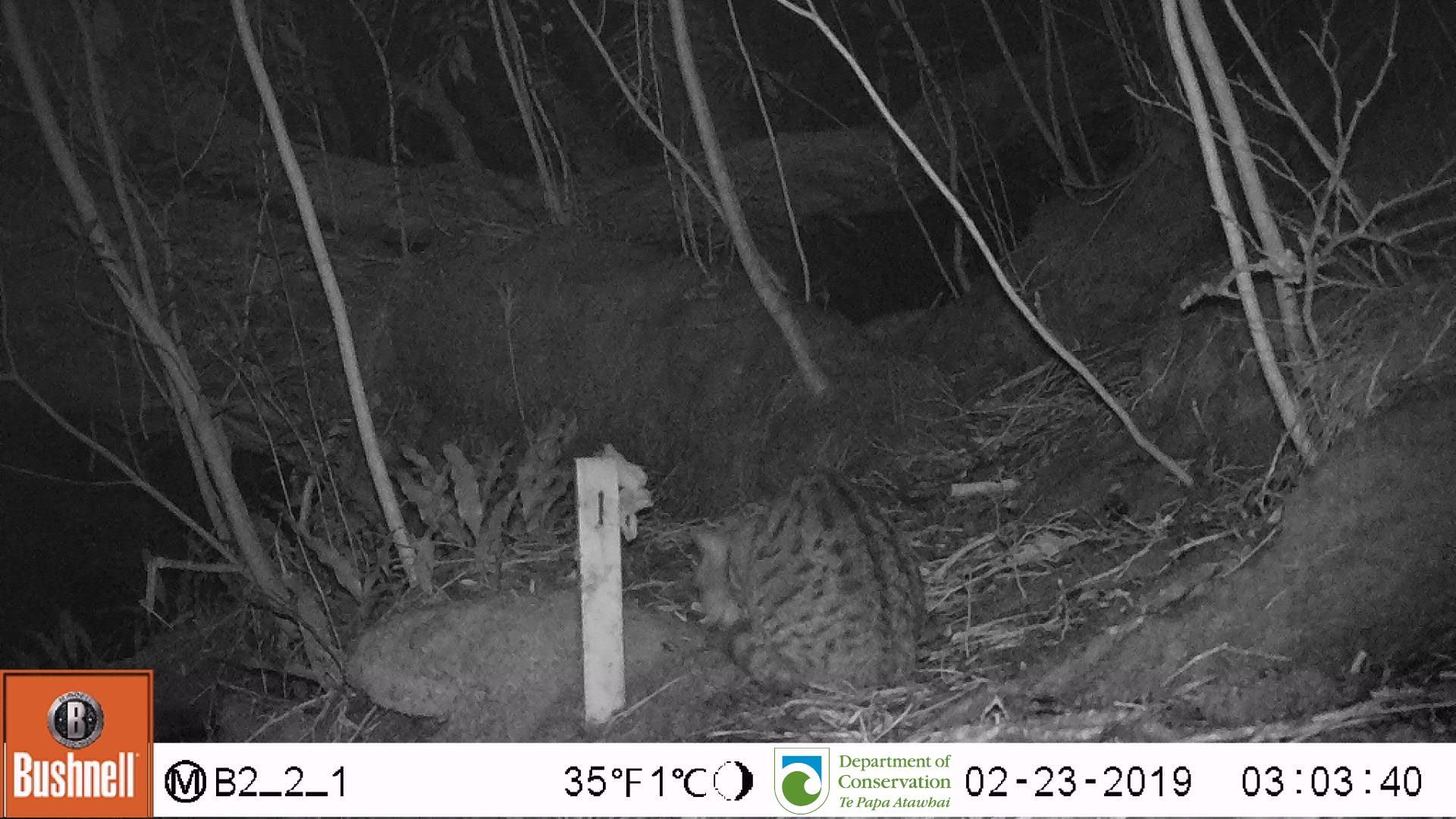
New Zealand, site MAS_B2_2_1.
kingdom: Animalia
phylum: Chordata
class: Mammalia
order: Carnivora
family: Felidae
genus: Felis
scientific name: Felis catus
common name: domestic cat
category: cat